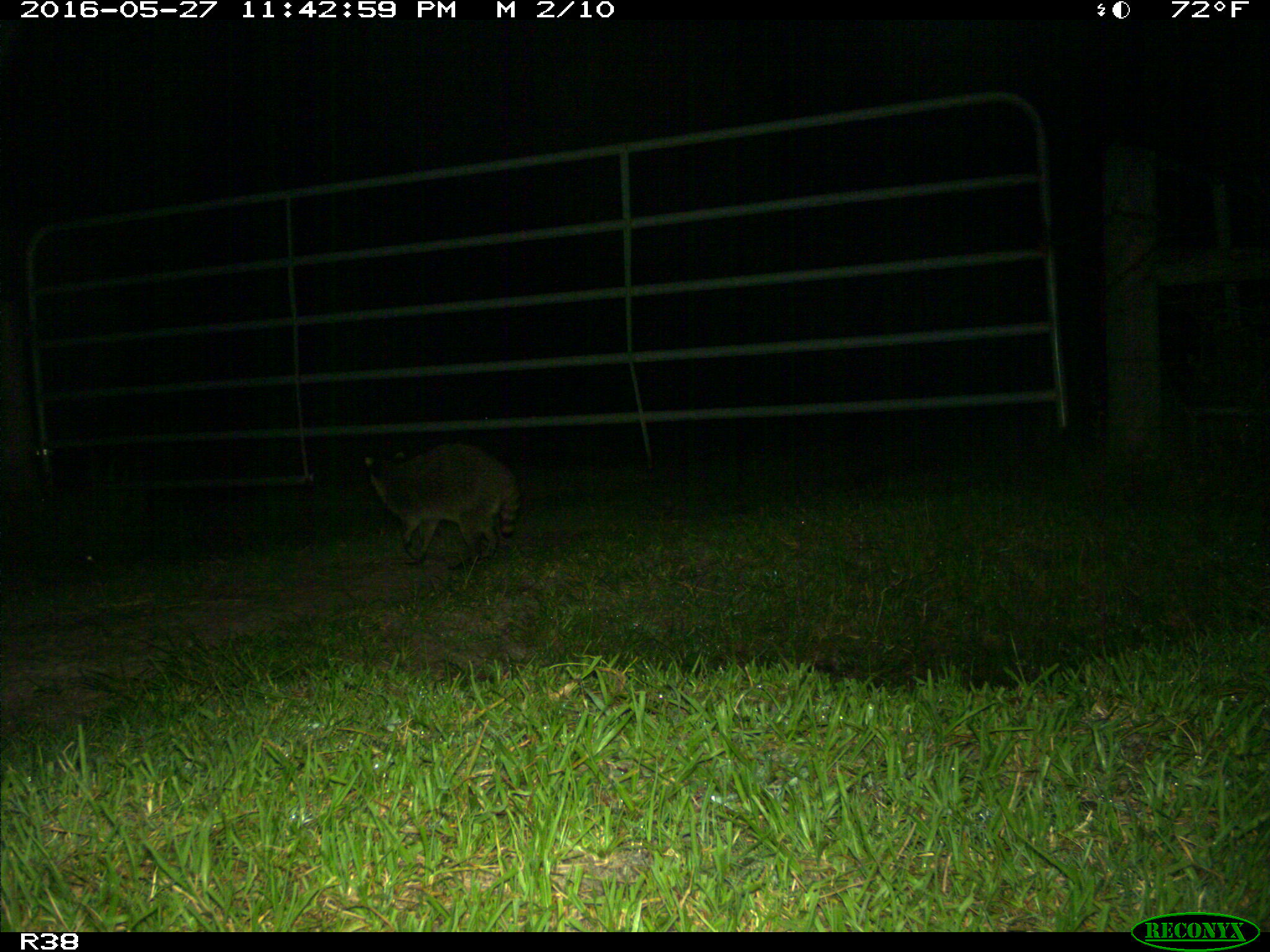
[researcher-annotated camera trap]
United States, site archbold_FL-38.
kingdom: Animalia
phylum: Chordata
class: Mammalia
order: Carnivora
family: Procyonidae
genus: Procyon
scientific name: Procyon lotor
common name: common raccoon